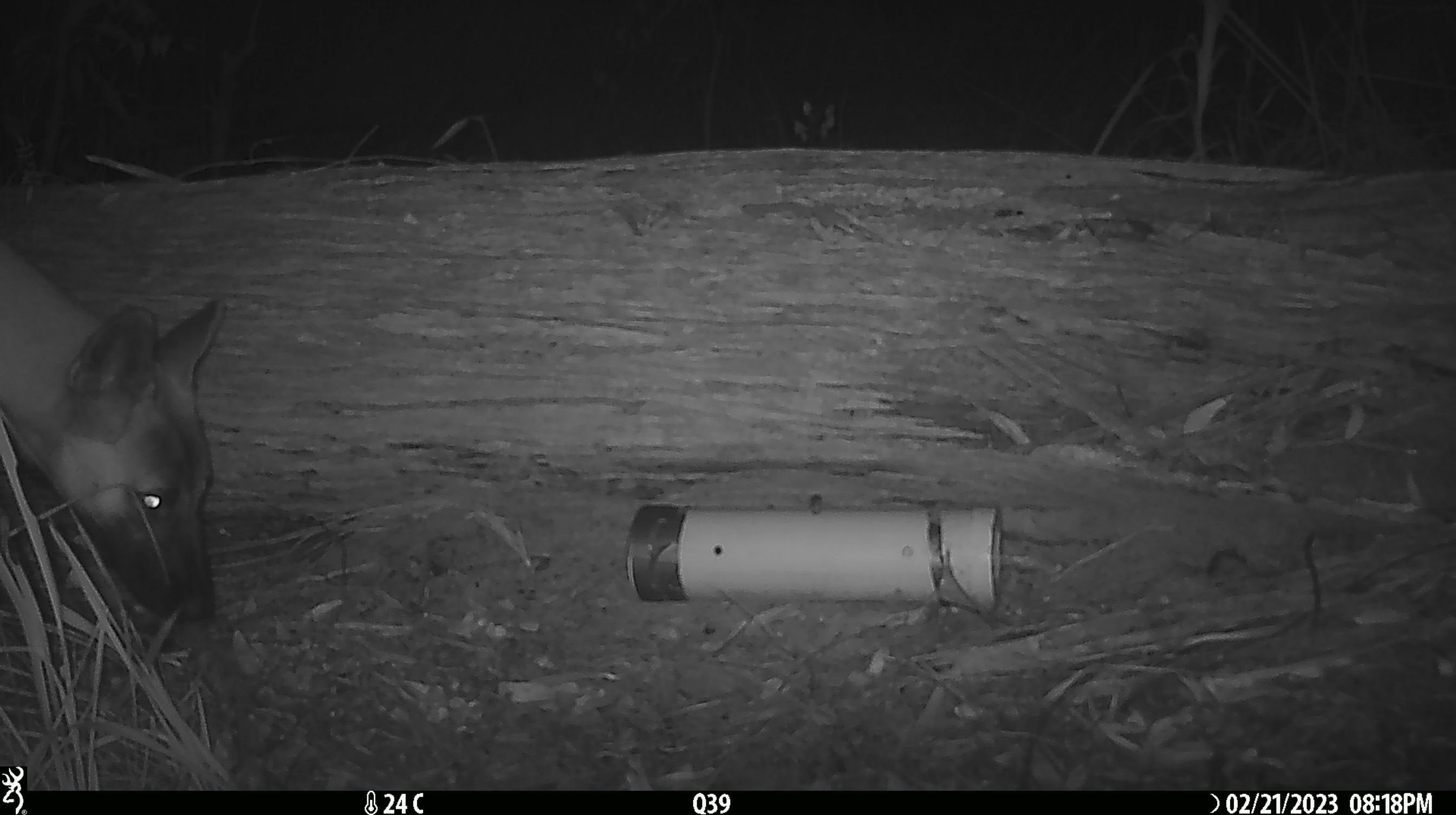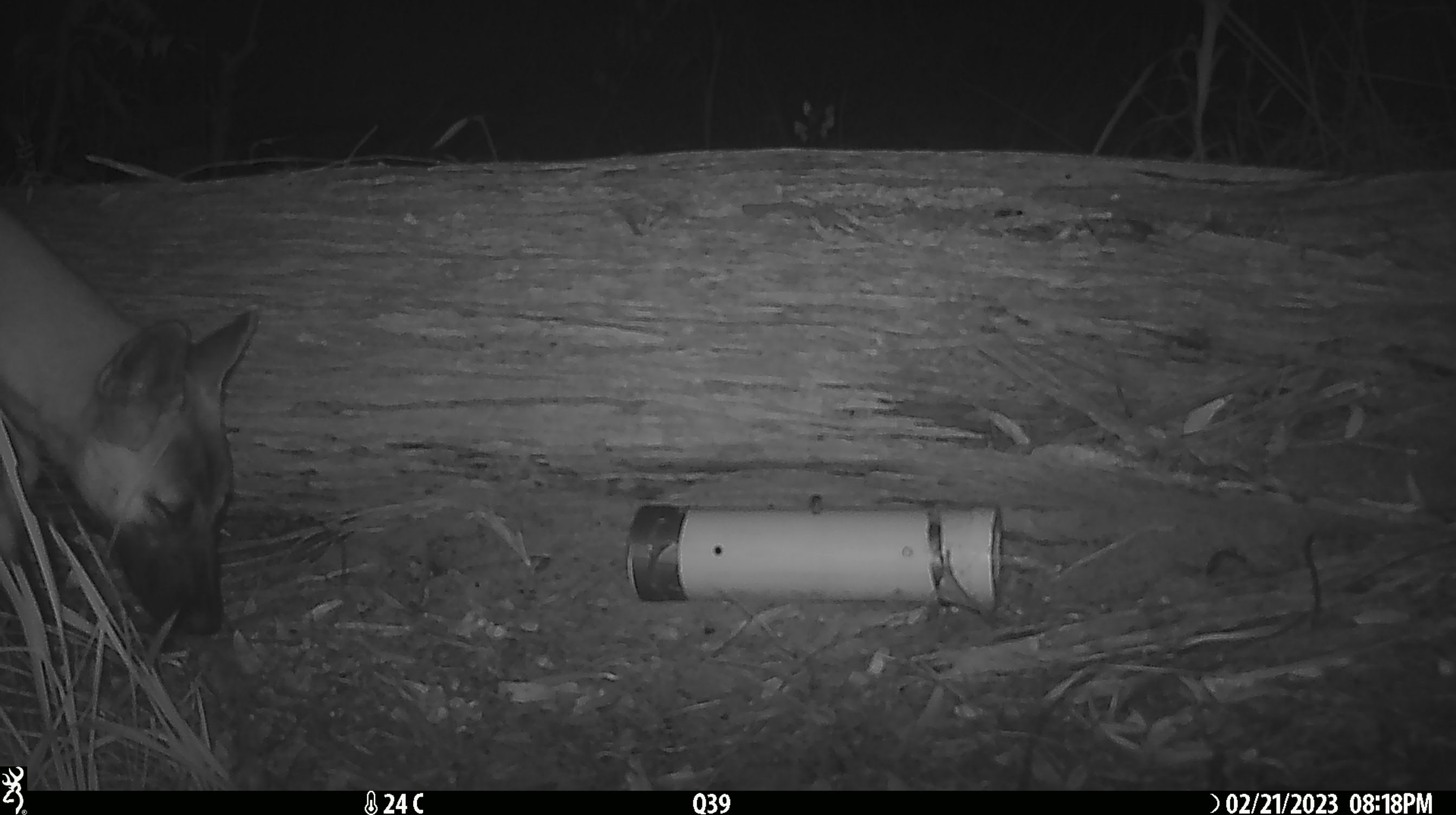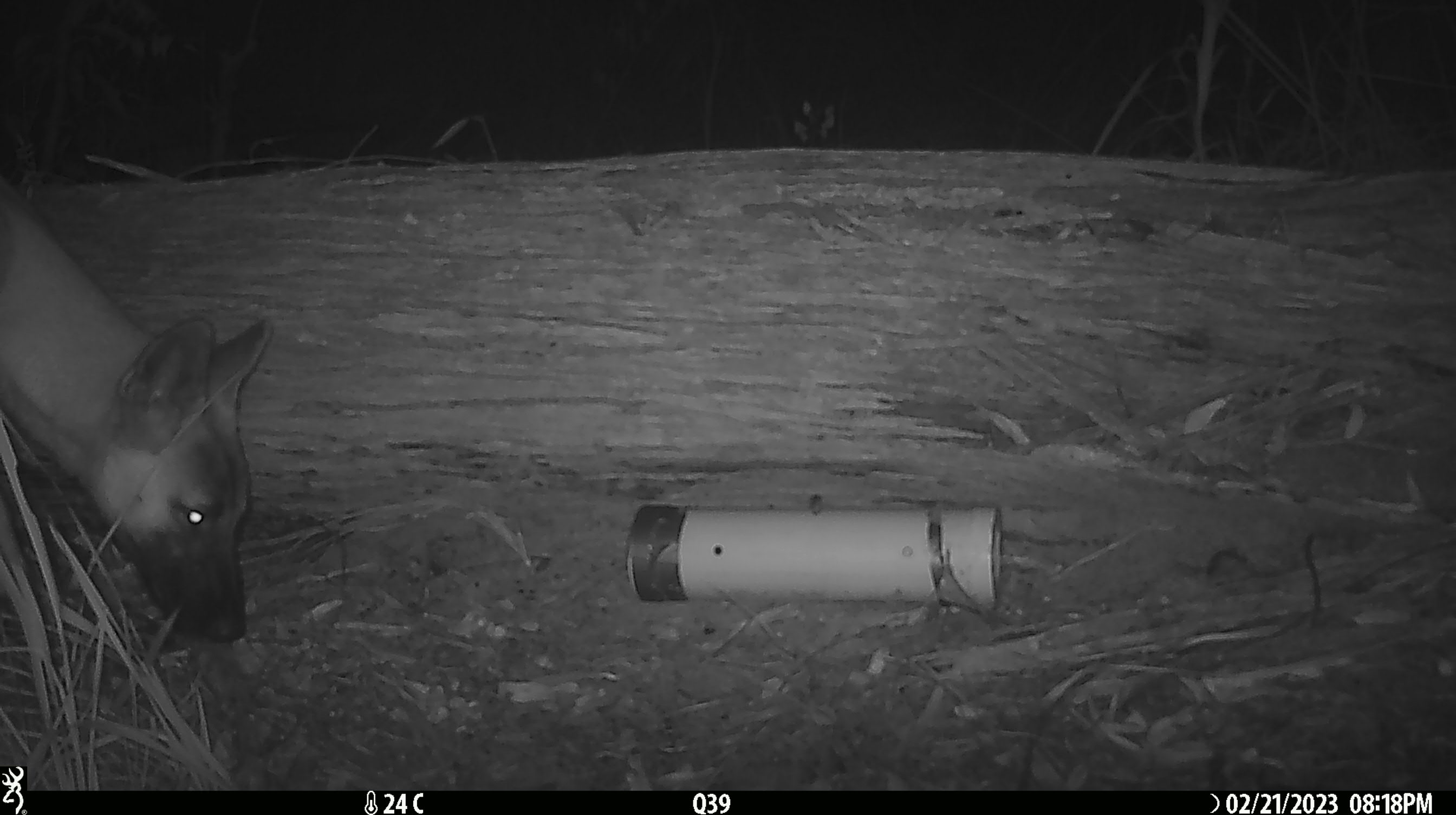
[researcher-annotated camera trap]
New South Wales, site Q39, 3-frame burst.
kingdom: Animalia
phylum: Chordata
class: Mammalia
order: Carnivora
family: Canidae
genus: Canis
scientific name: Canis familiaris dingo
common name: dingo